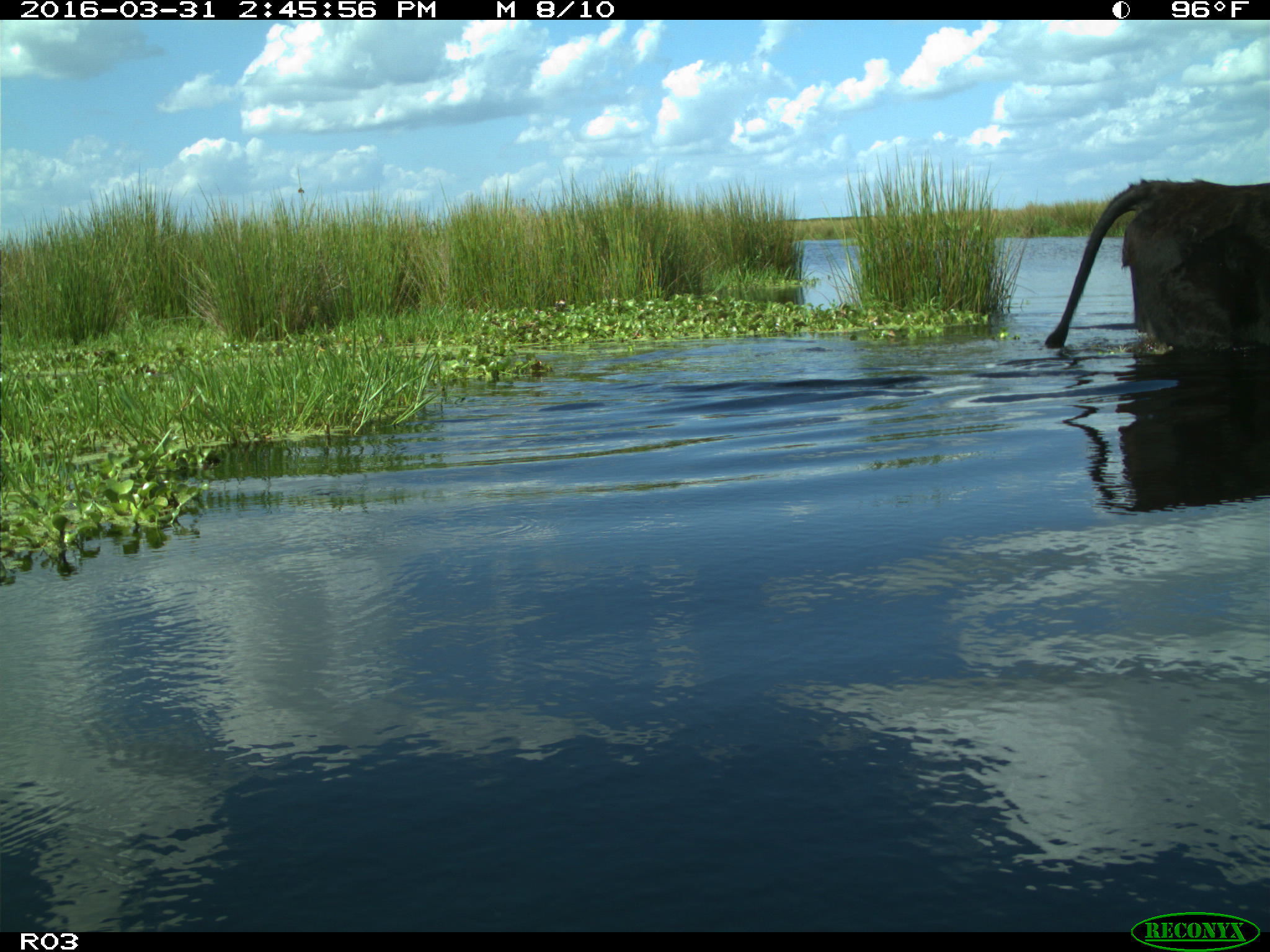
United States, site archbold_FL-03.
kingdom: Animalia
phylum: Chordata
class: Mammalia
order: Artiodactyla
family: Bovidae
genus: Bos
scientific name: Bos taurus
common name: domestic cow